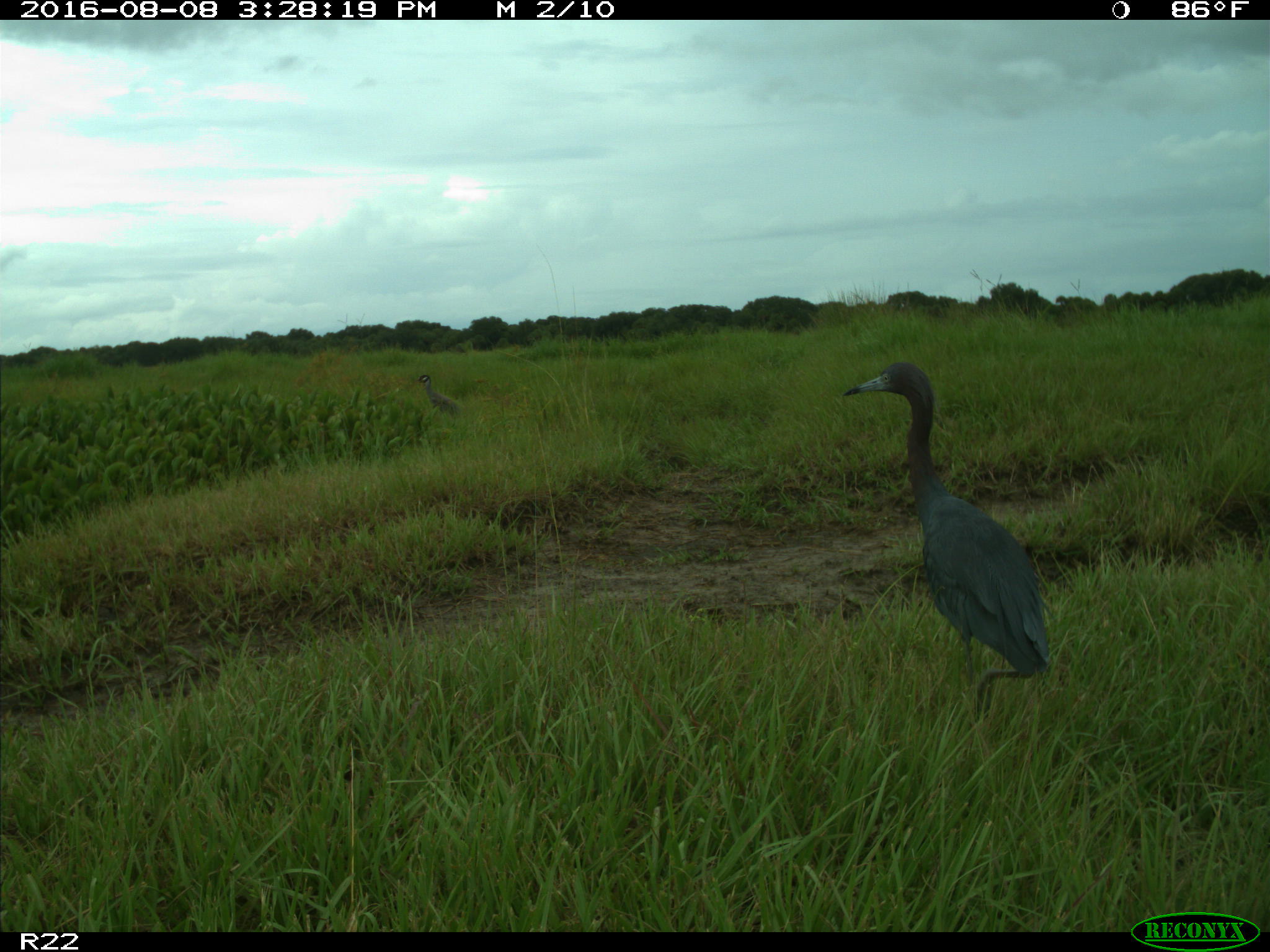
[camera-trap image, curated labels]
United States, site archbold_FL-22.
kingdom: Animalia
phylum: Chordata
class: Aves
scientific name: Aves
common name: birds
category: unidentified bird